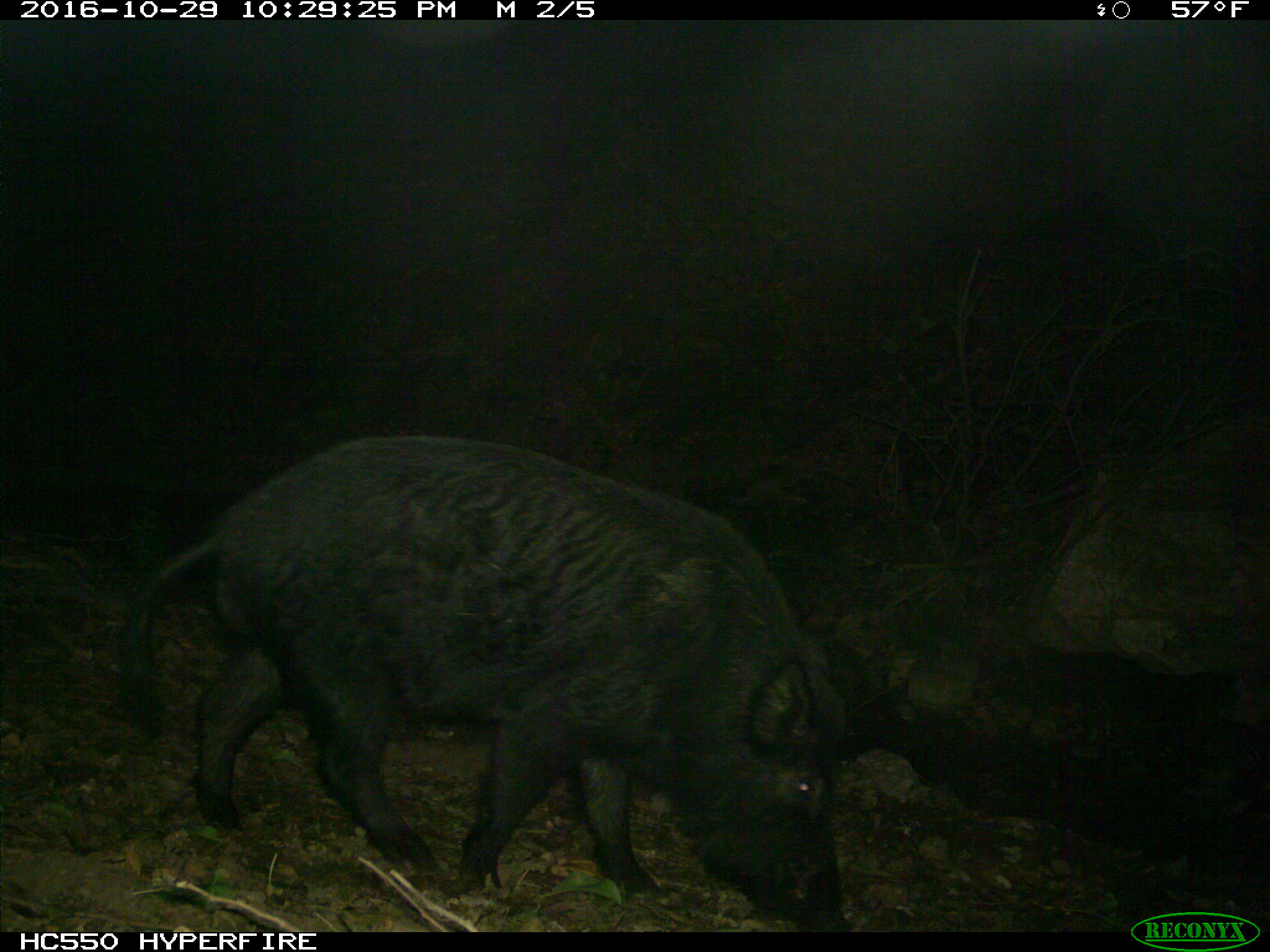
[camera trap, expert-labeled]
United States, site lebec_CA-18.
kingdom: Animalia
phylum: Chordata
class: Mammalia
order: Artiodactyla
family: Suidae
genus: Sus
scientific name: Sus scrofa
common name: wild boar